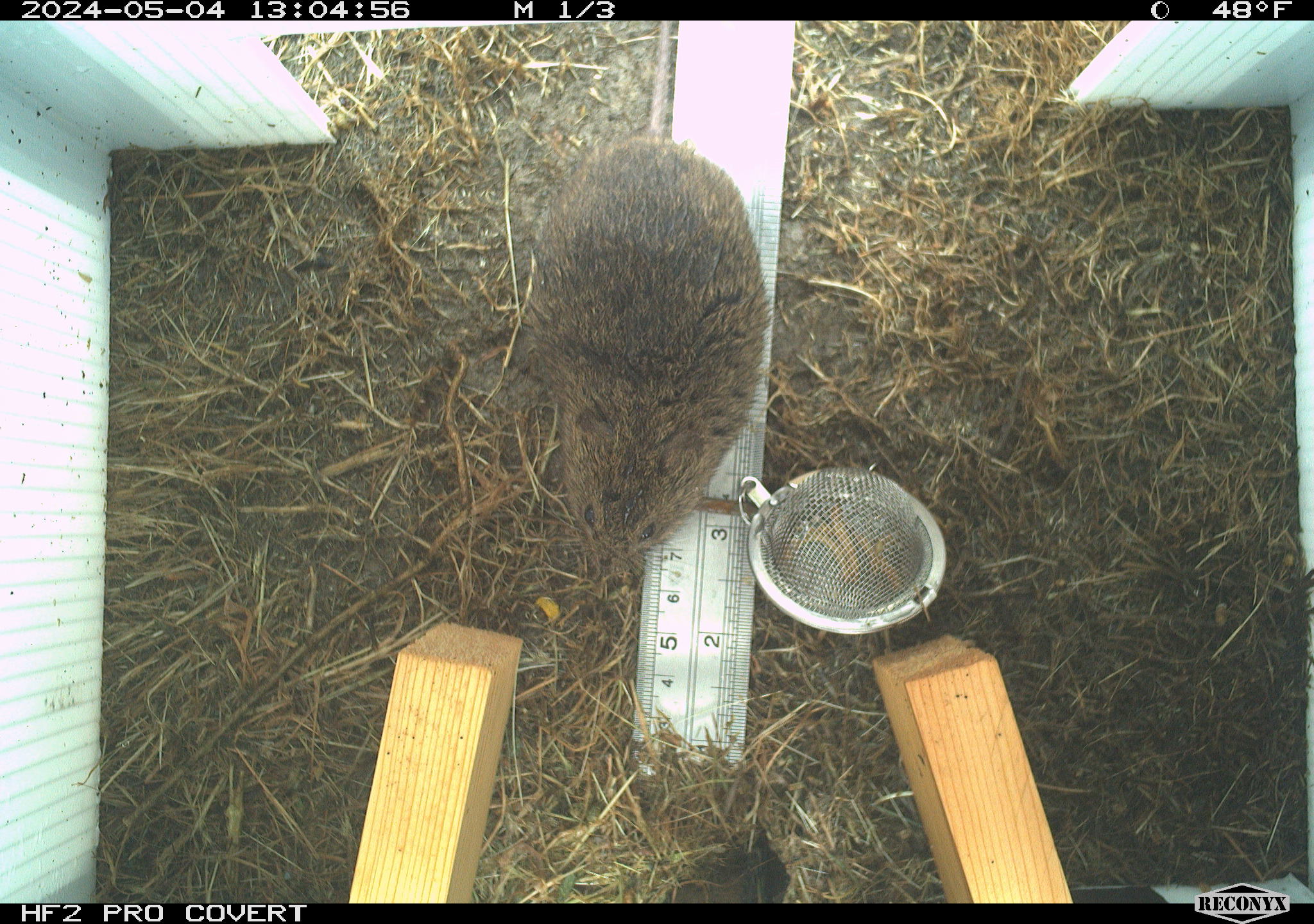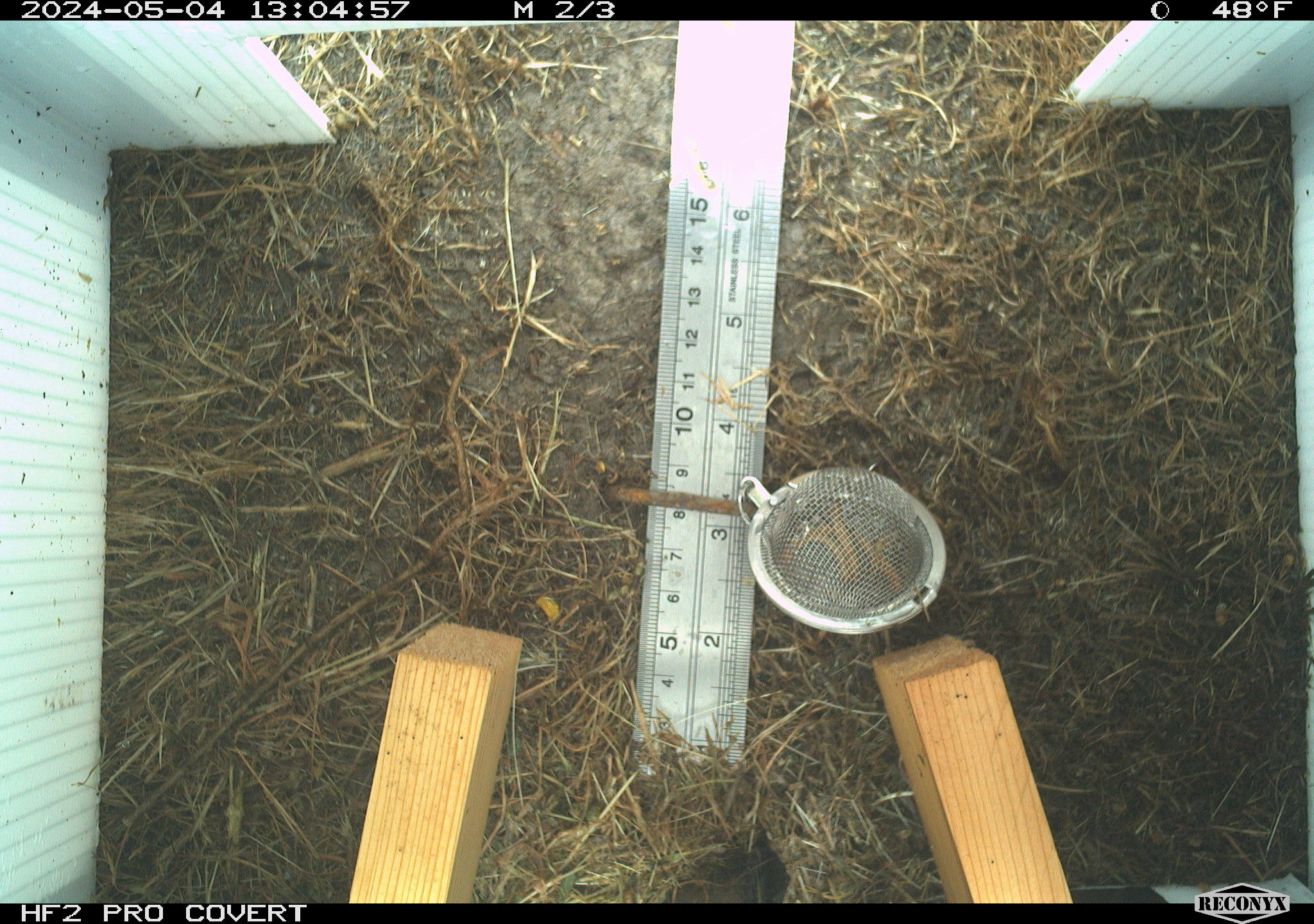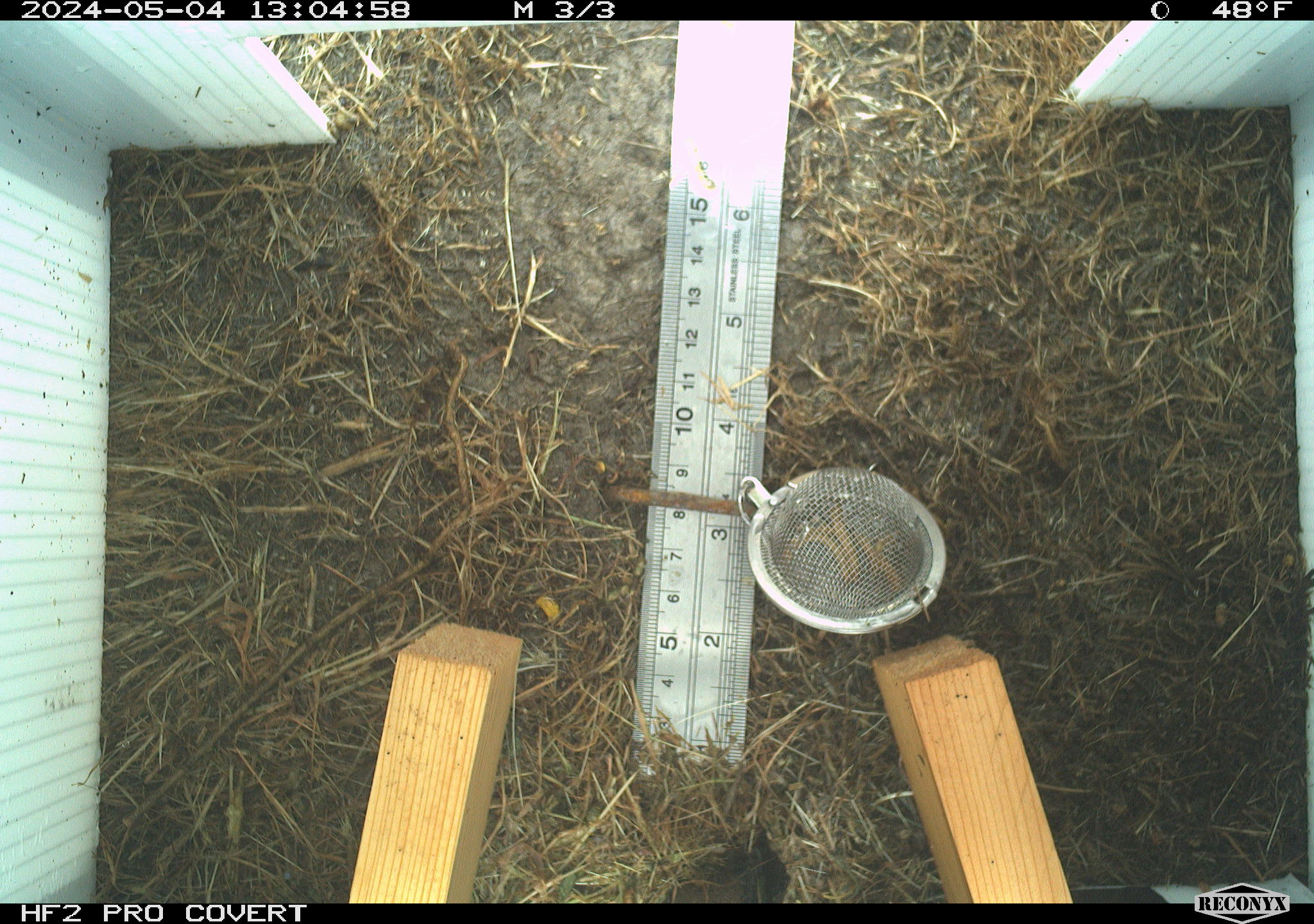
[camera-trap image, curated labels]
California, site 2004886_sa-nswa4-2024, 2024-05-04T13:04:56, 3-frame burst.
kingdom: Animalia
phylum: Chordata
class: Mammalia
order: Rodentia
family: Cricetidae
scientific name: Arvicolinae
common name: voles, lemmings, and muskrats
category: arvicolinae subfamily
Arvicolinae subfamily (voles, lemmings, and muskrats) (Arvicolinae).